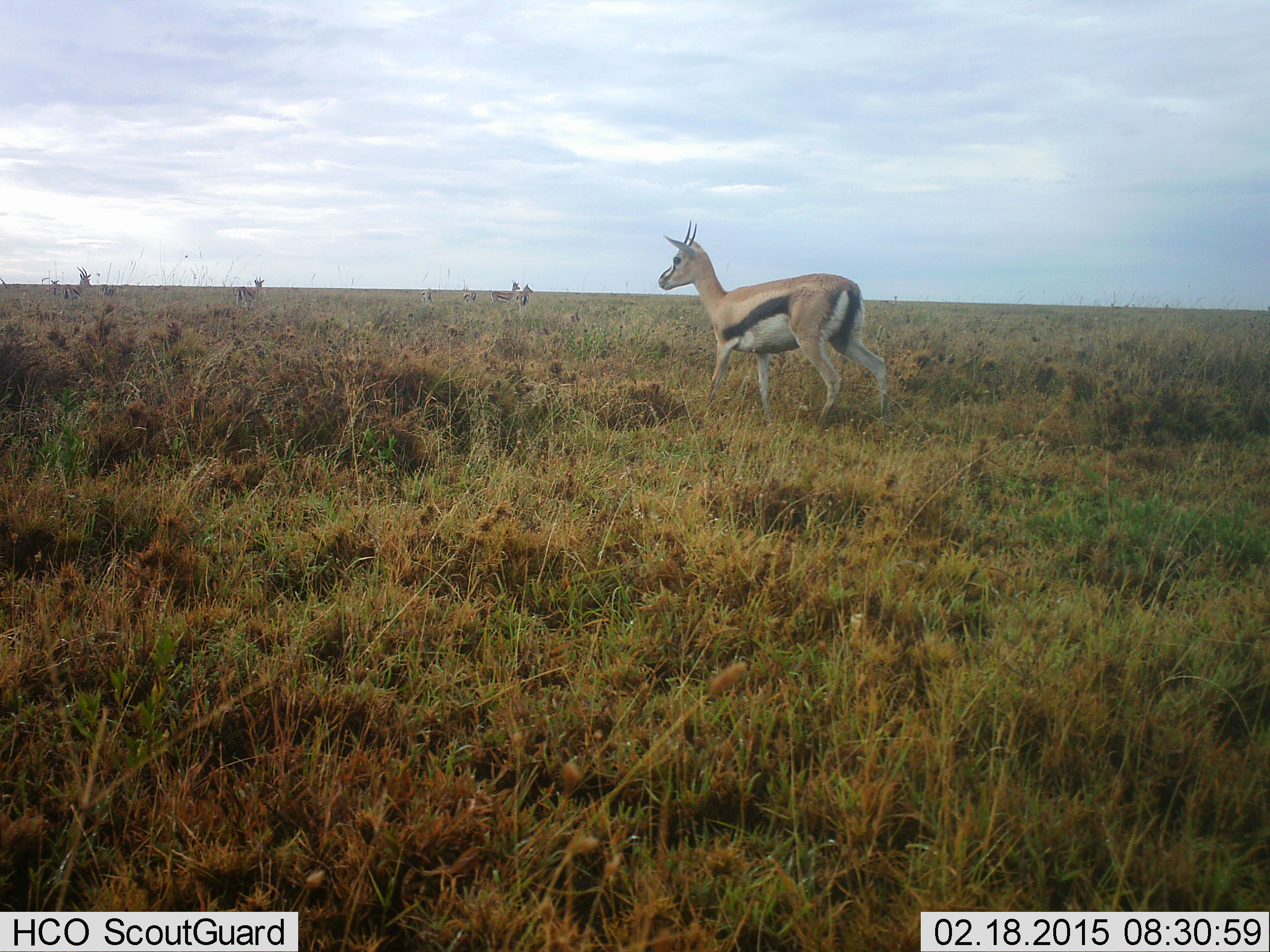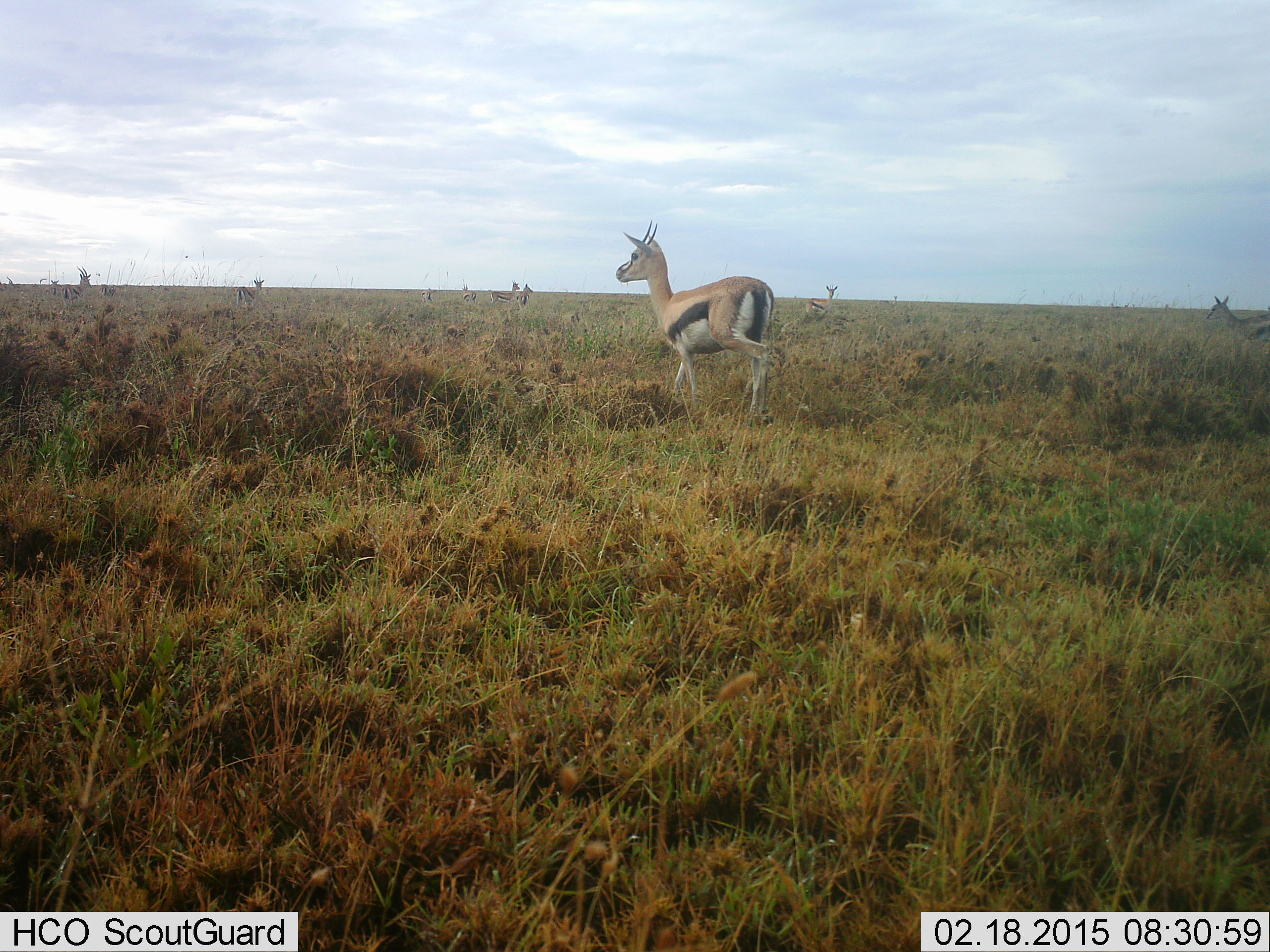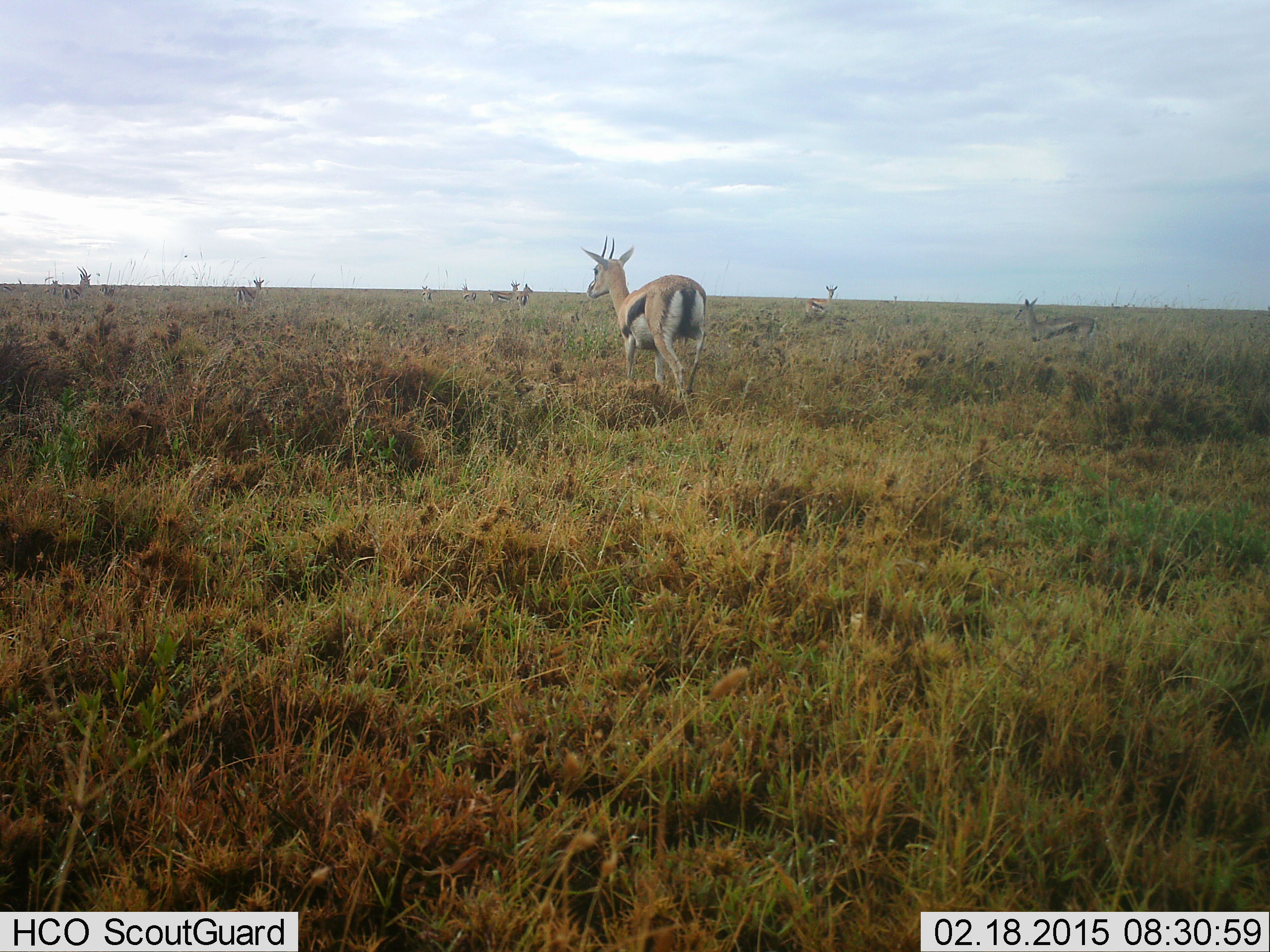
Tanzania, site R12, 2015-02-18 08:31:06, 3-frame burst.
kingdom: Animalia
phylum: Chordata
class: Mammalia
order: Artiodactyla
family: Bovidae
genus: Eudorcas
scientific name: Eudorcas thomsonii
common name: thomson's gazelle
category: gazellethomsons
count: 7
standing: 80%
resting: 10%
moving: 90%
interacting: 0%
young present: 0%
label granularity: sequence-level